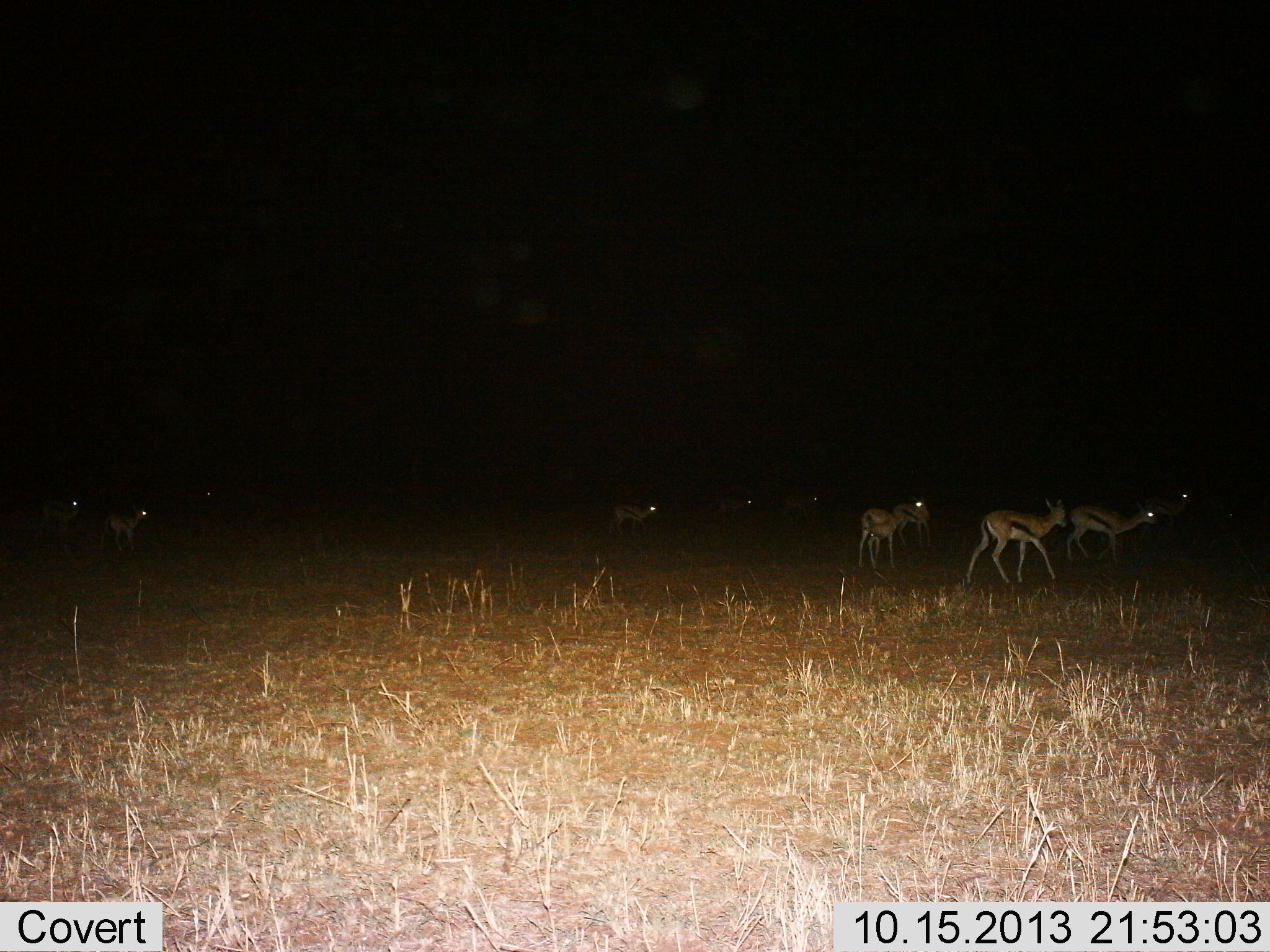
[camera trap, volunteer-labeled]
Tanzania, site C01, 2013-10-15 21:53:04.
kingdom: Animalia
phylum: Chordata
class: Mammalia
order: Artiodactyla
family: Bovidae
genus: Eudorcas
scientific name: Eudorcas thomsonii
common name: thomson's gazelle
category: gazellethomsons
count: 10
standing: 38%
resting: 3%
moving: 81%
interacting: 0%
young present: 6%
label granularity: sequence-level